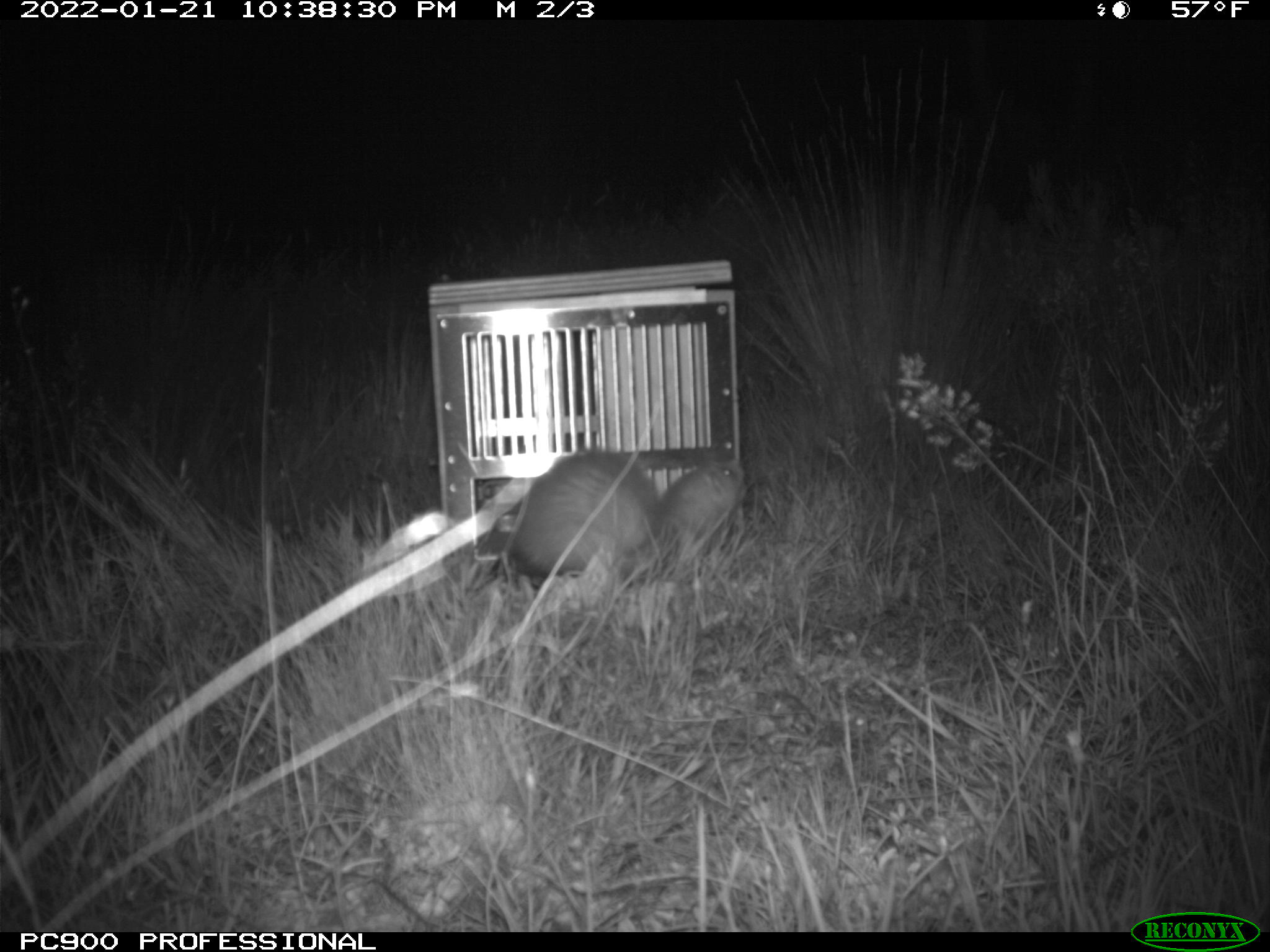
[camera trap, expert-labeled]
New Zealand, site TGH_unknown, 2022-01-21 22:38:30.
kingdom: Animalia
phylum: Chordata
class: Mammalia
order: Carnivora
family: Mustelidae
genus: Mustela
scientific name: Mustela furo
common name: ferret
Ferret (Mustela furo).